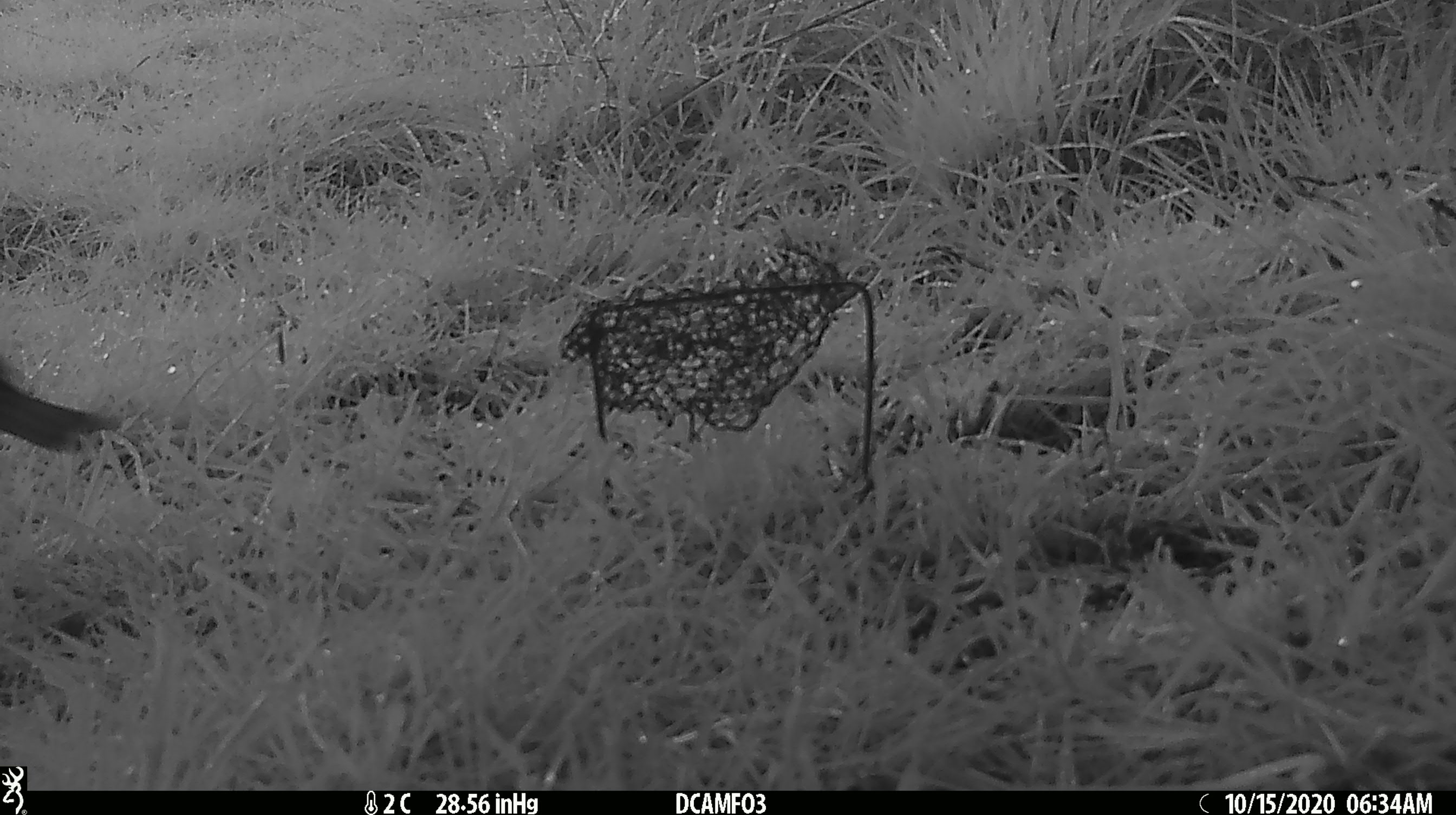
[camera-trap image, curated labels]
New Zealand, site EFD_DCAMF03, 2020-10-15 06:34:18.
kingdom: Animalia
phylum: Chordata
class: Aves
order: Passeriformes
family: Turdidae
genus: Turdus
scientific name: Turdus merula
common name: eurasian blackbird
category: blackbird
Blackbird (eurasian blackbird) (Turdus merula).